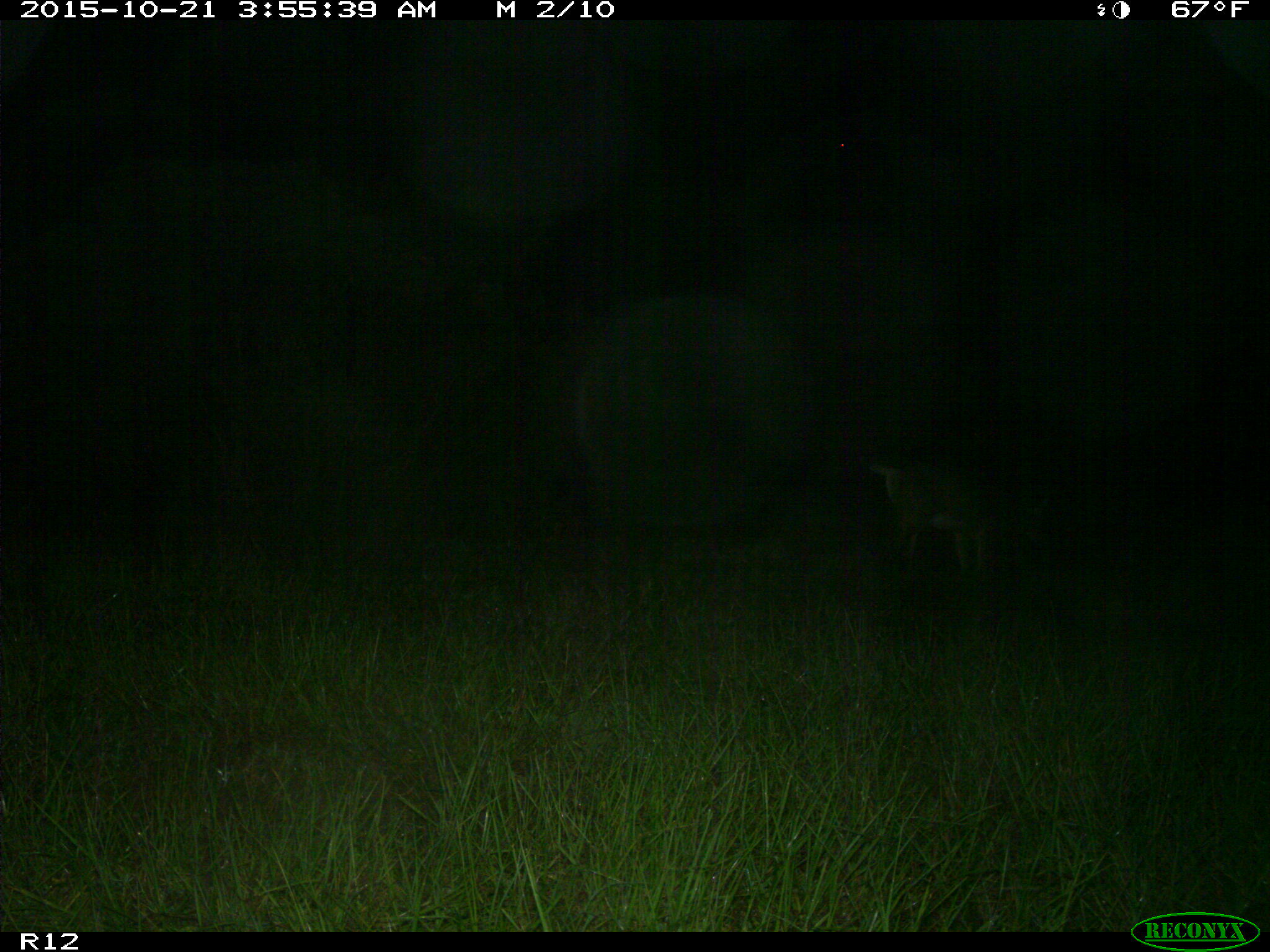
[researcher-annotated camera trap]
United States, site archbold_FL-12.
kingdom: Animalia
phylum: Chordata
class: Mammalia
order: Artiodactyla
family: Cervidae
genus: Odocoileus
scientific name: Odocoileus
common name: deer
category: unidentified deer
Unidentified deer (deer) (Odocoileus).